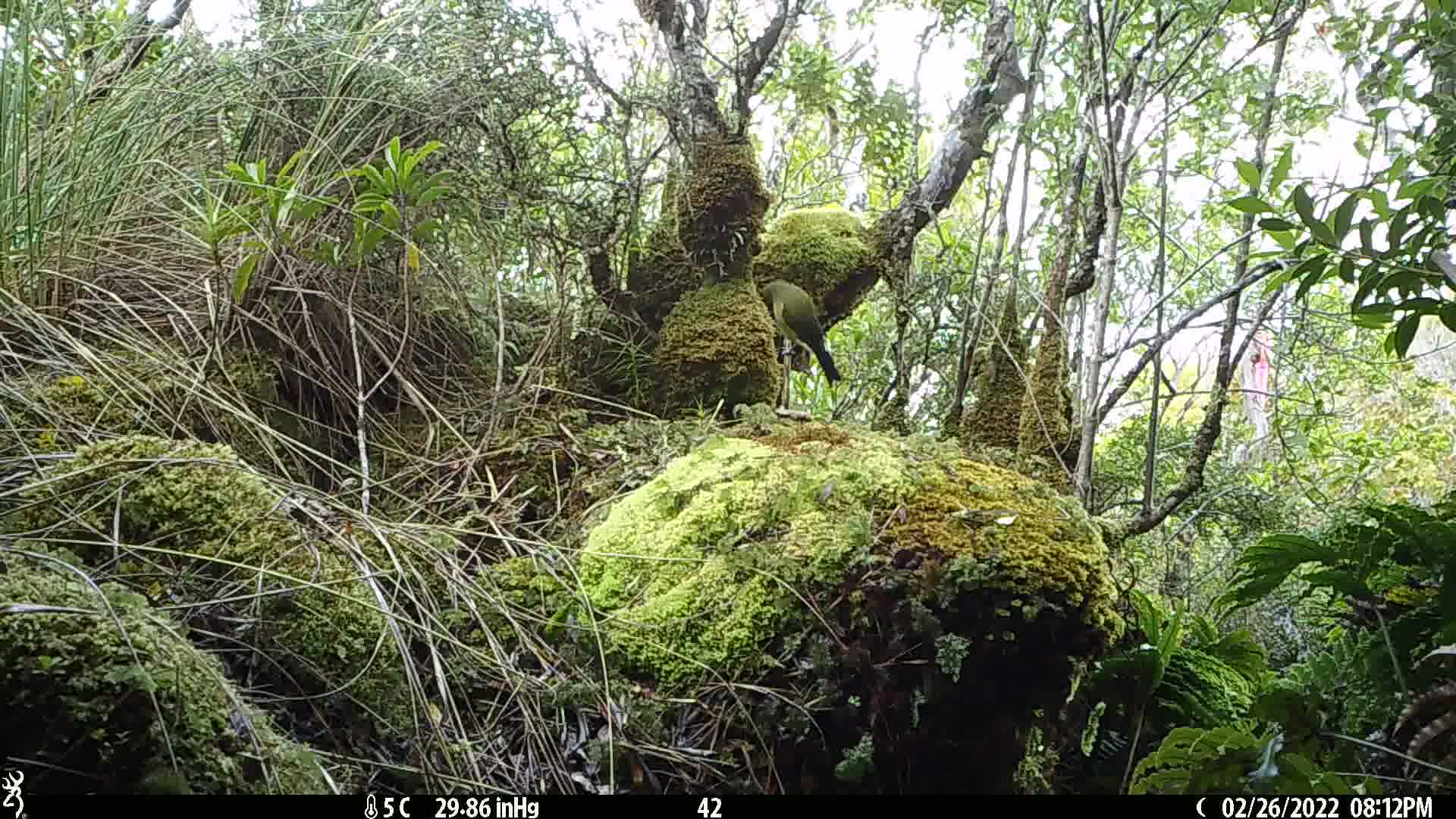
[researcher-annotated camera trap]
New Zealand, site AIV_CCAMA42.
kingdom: Animalia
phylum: Chordata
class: Aves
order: Passeriformes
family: Meliphagidae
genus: Anthornis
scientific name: Anthornis melanura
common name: new zealand bellbird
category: bellbird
Bellbird (new zealand bellbird) (Anthornis melanura).